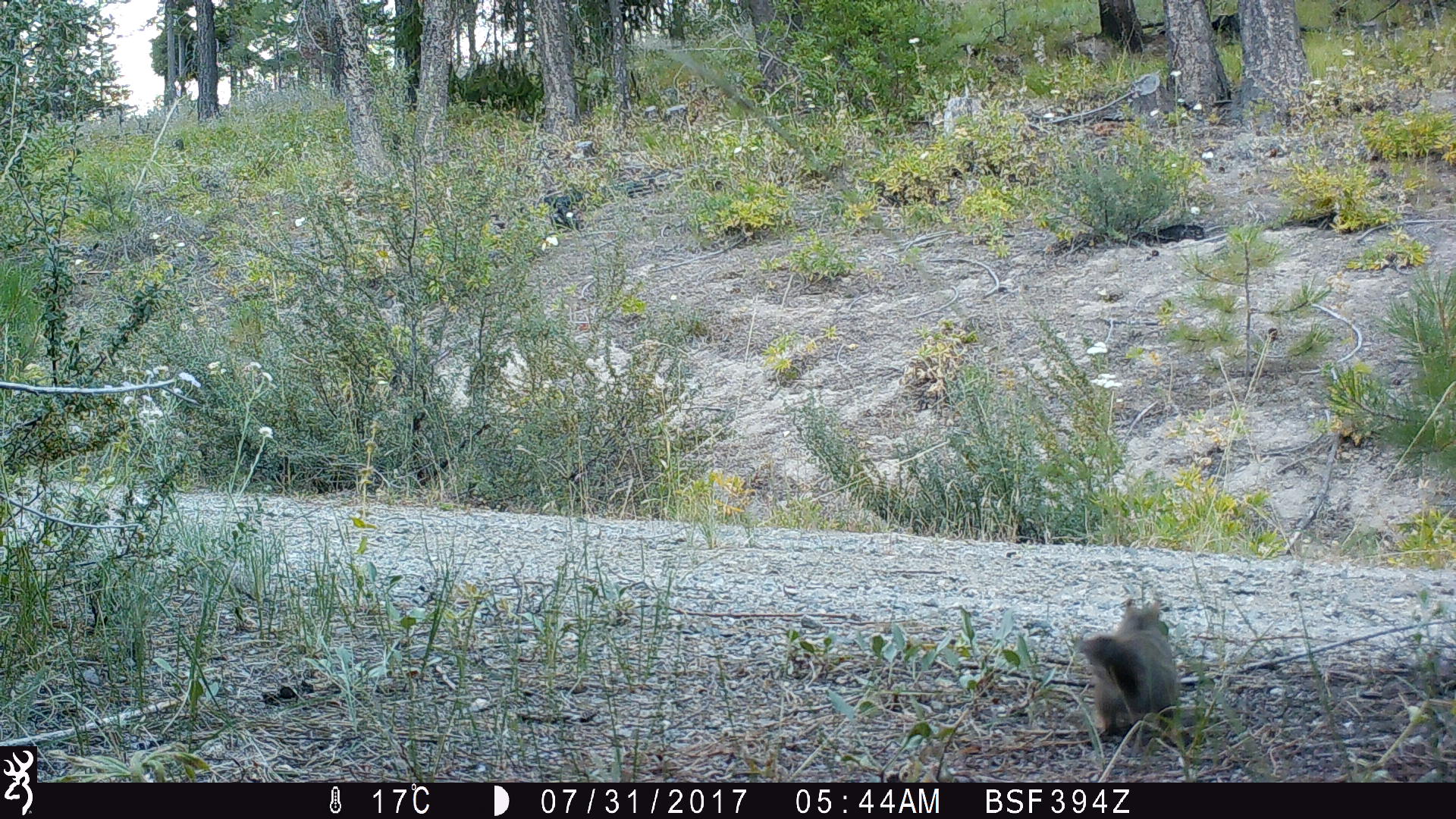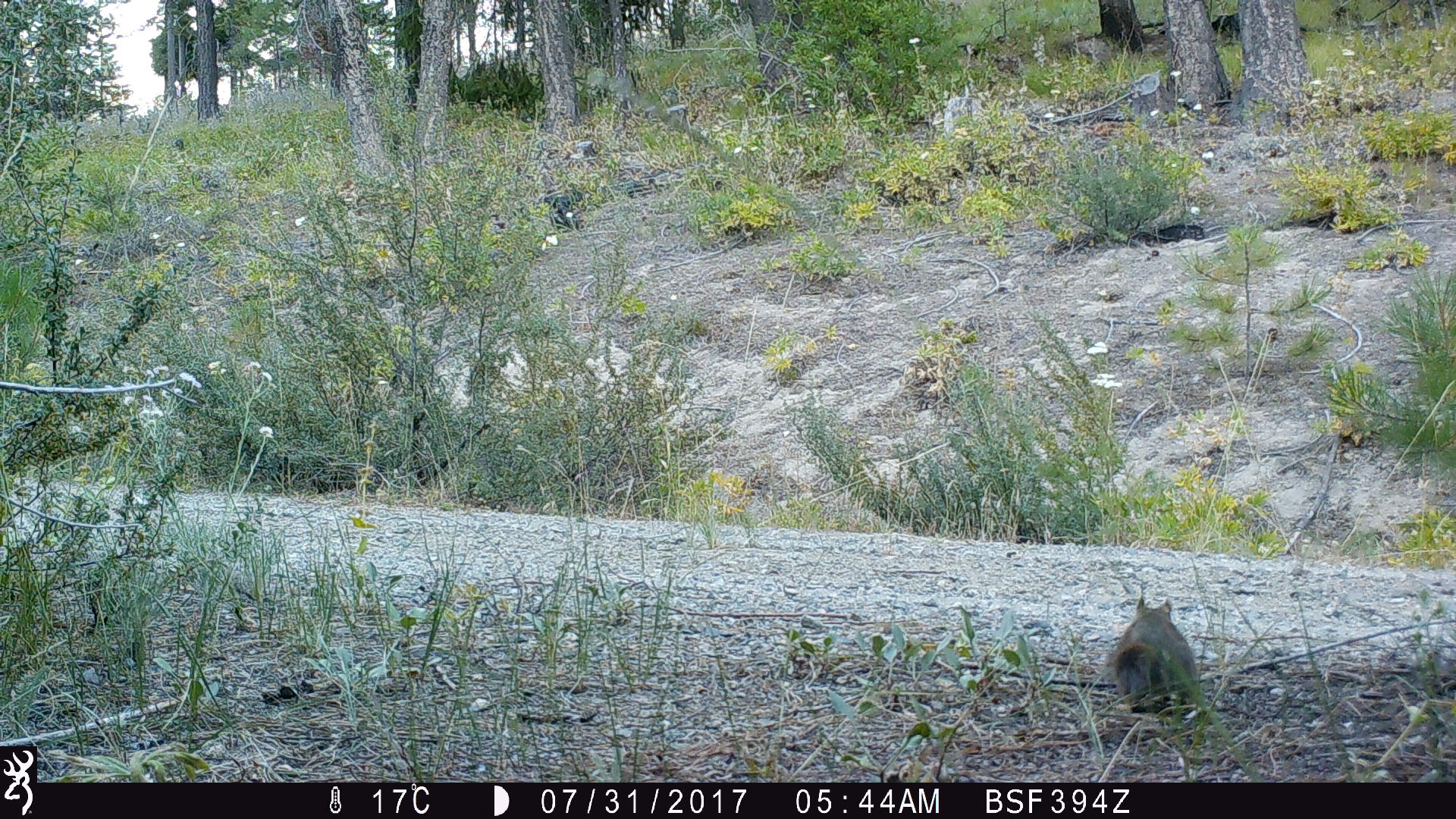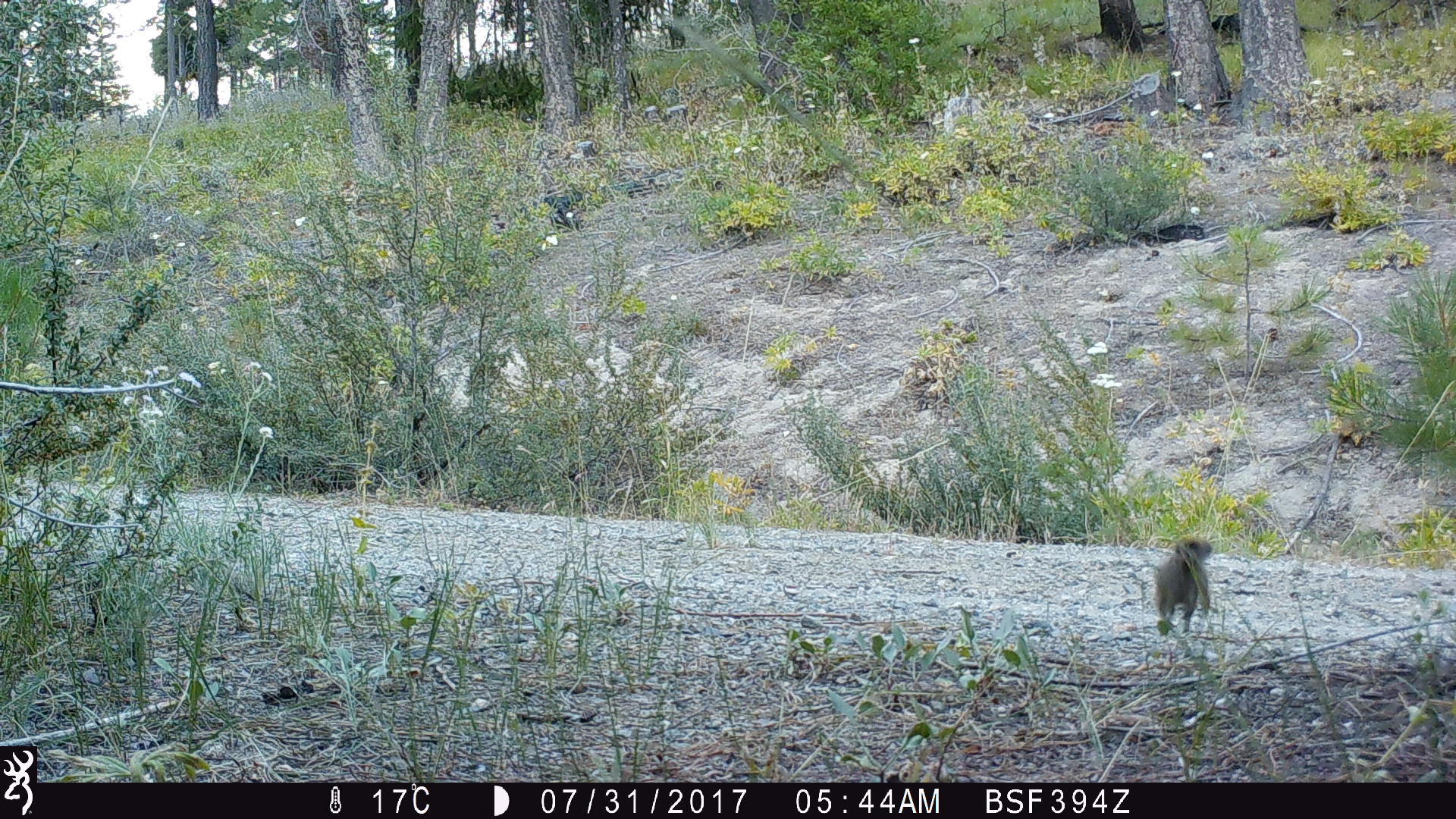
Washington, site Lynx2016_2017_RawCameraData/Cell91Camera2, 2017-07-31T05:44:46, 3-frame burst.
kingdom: Animalia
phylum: Chordata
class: Mammalia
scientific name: Mammalia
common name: small mammal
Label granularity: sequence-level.